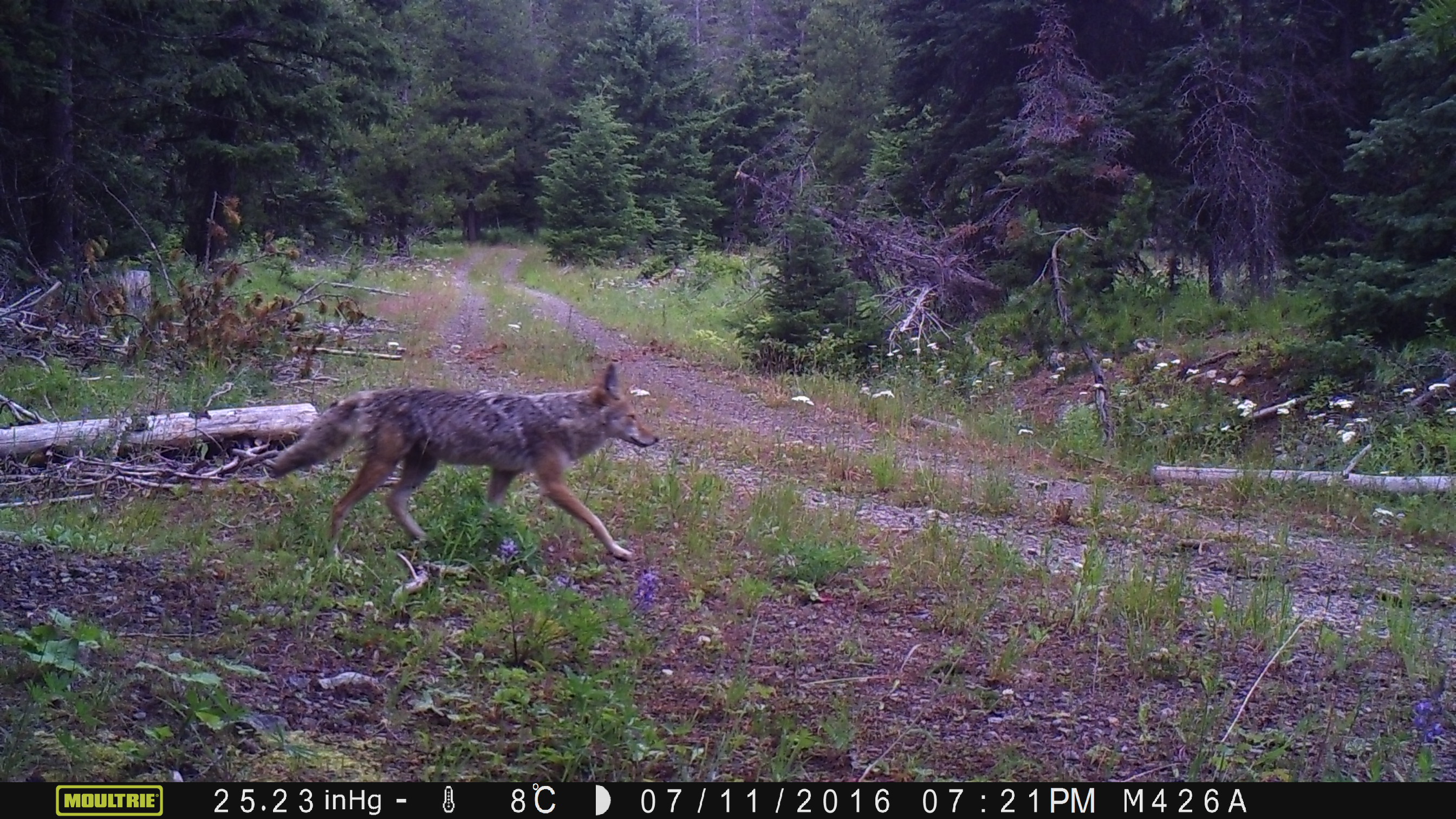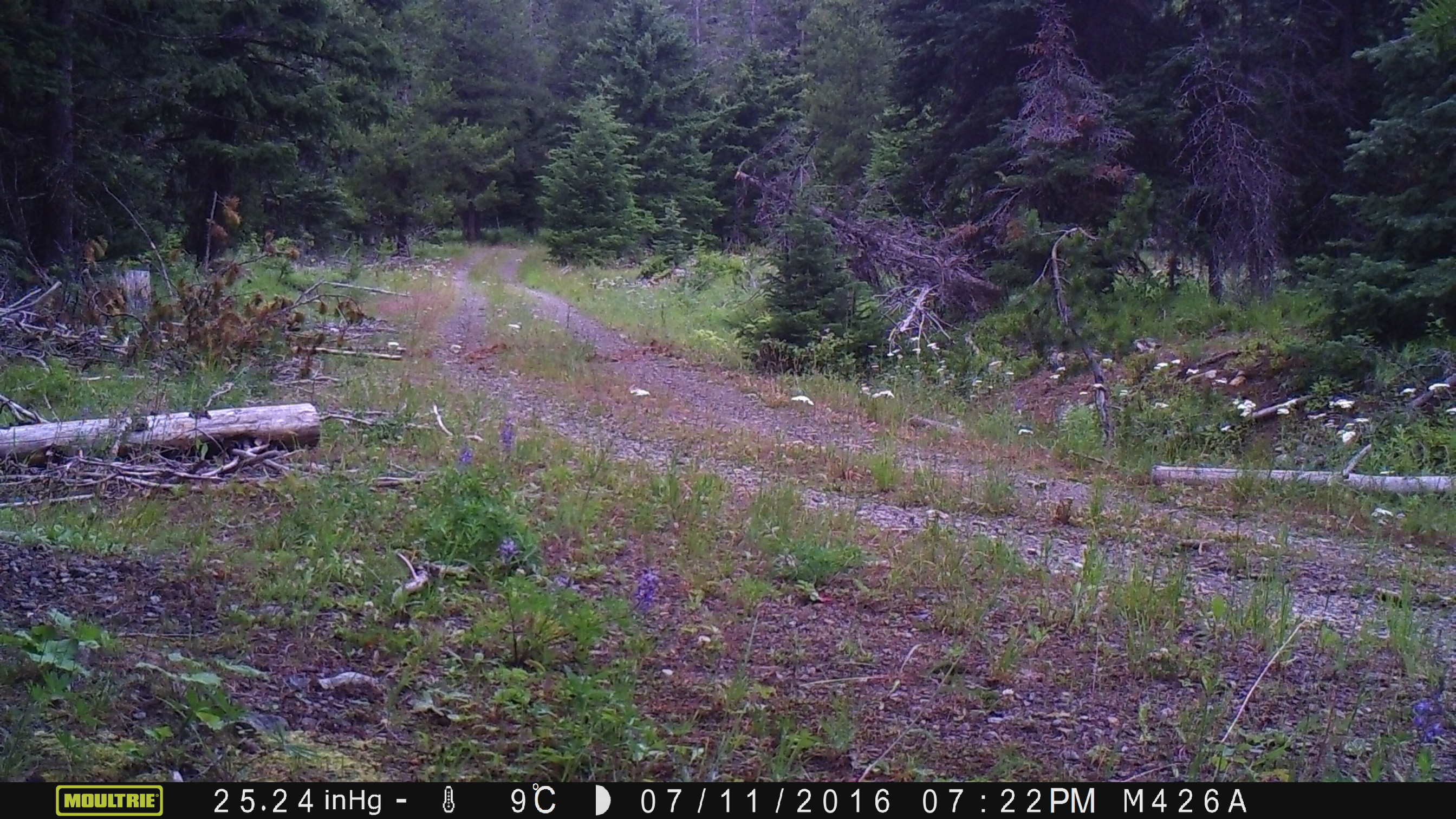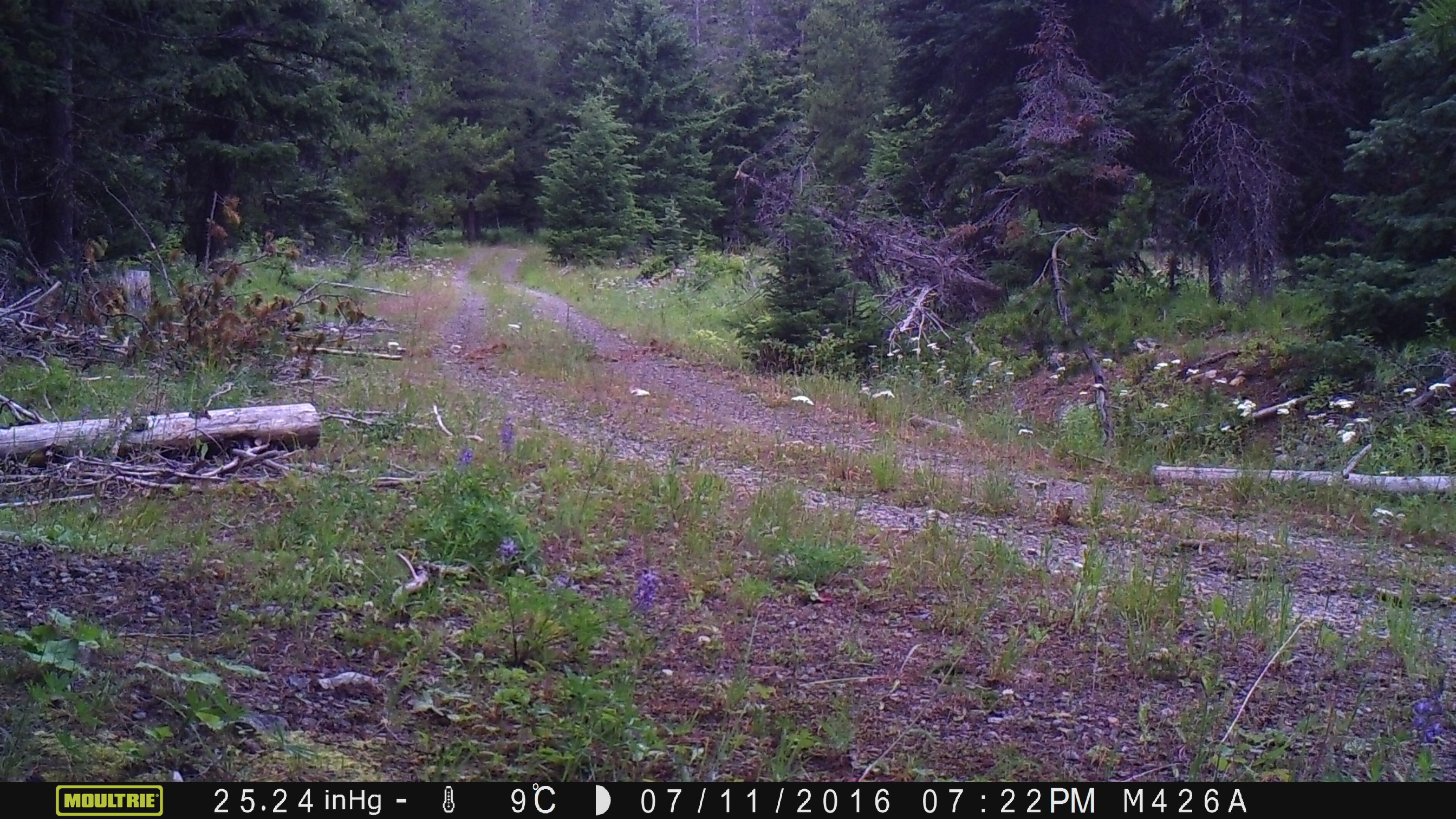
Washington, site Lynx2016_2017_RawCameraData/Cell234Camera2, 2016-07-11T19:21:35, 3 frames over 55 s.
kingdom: Animalia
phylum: Chordata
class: Mammalia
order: Carnivora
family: Canidae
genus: Canis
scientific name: Canis latrans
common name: coyote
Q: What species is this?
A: Canis latrans (coyote).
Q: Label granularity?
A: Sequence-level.